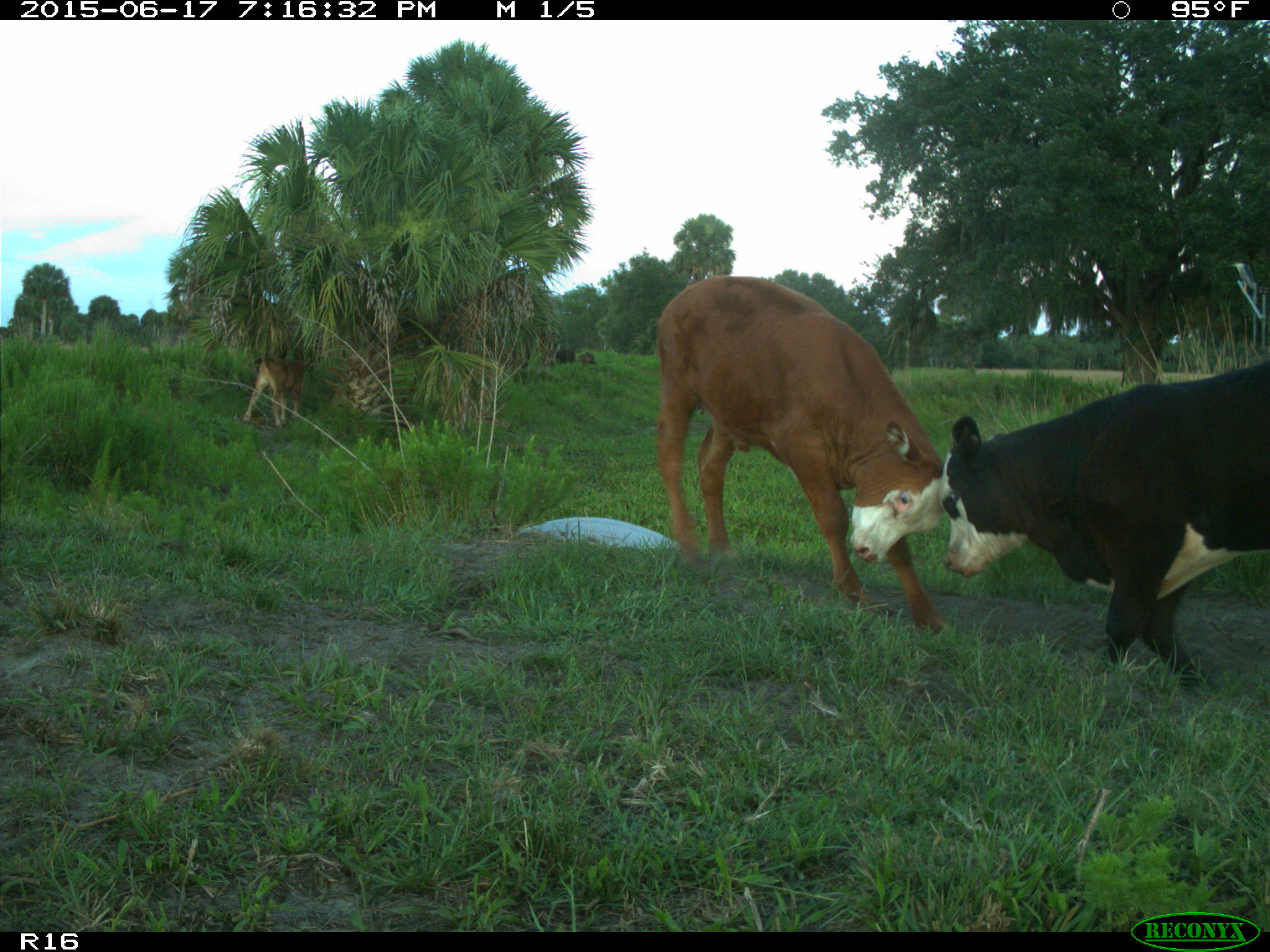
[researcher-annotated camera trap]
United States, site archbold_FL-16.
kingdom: Animalia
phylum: Chordata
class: Mammalia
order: Artiodactyla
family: Bovidae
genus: Bos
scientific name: Bos taurus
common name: domestic cow